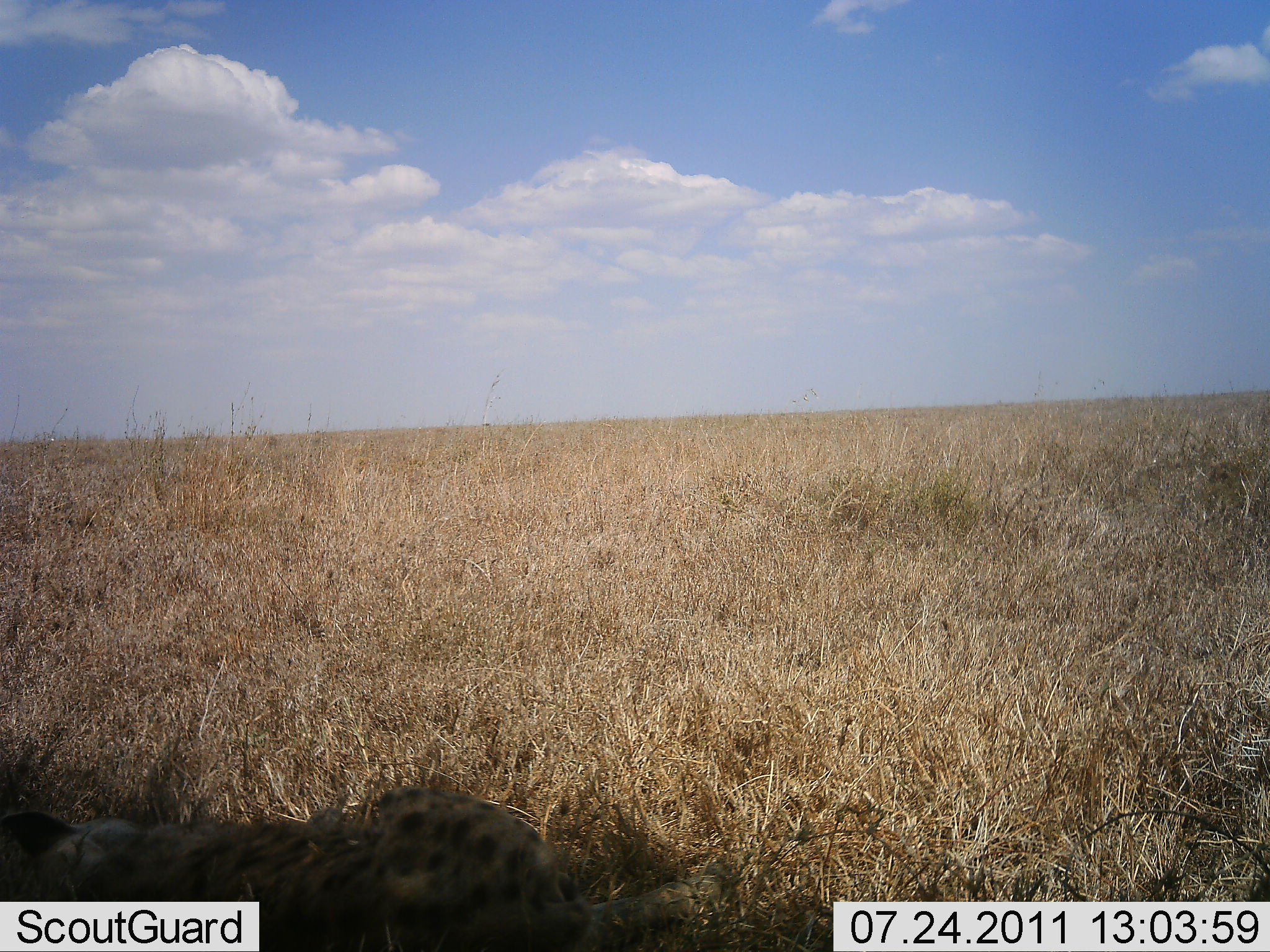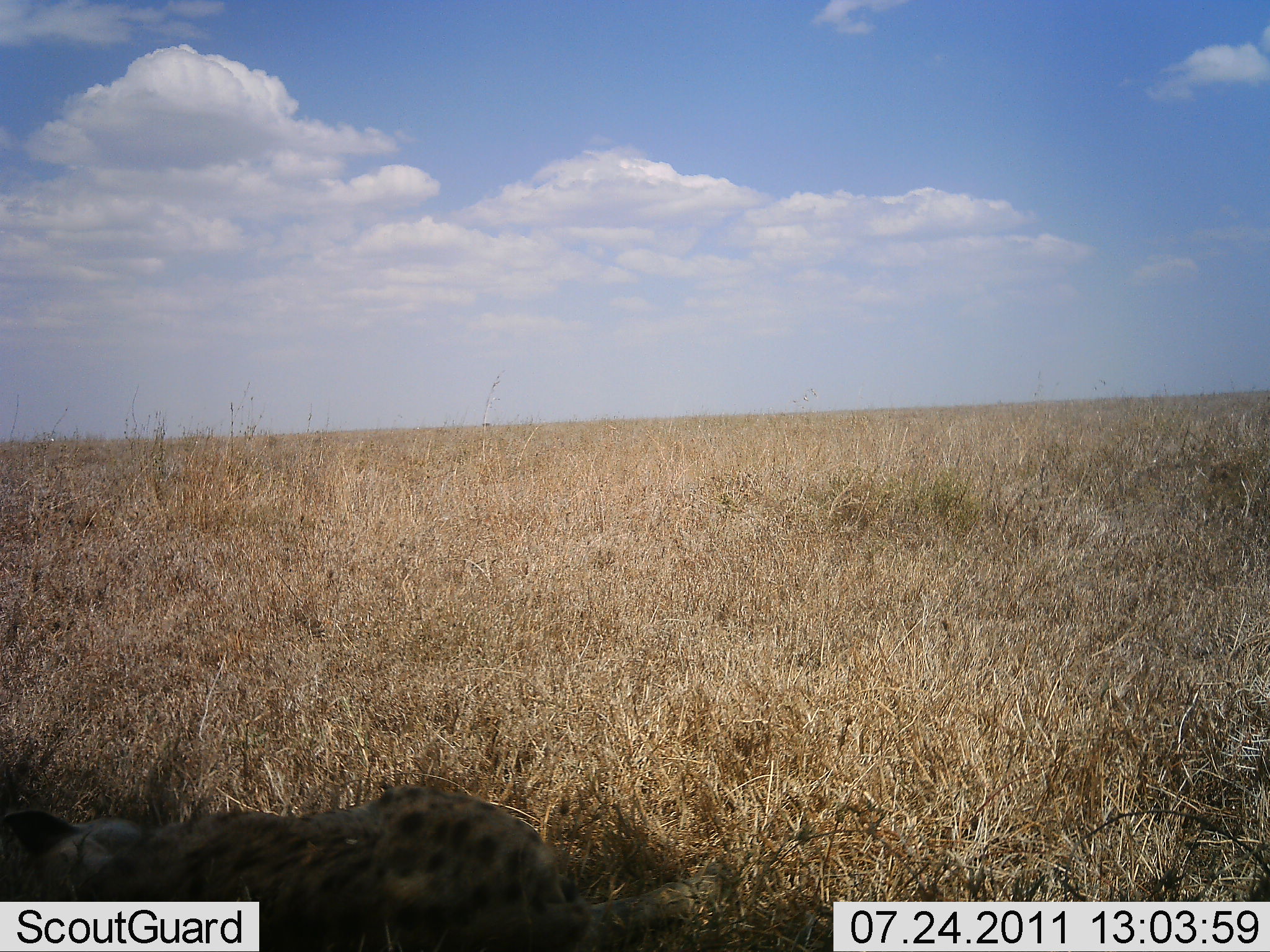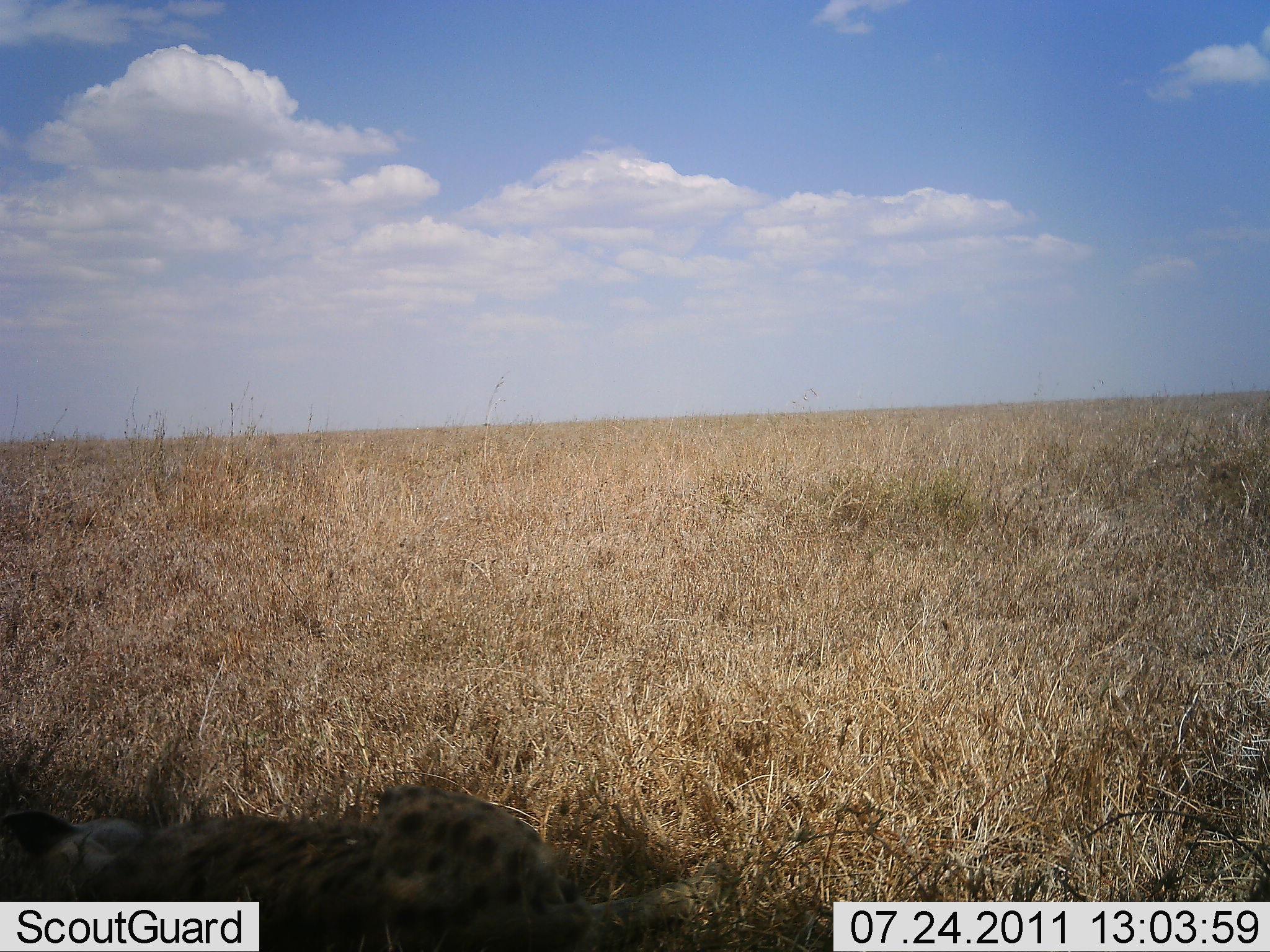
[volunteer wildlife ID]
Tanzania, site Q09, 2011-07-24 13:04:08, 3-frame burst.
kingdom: Animalia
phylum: Chordata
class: Mammalia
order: Carnivora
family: Hyaenidae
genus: Crocuta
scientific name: Crocuta crocuta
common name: spotted hyena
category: hyenaspotted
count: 1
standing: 11%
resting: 78%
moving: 0%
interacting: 0%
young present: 0%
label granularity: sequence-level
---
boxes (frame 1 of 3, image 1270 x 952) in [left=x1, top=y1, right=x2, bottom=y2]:
animal: [left=1, top=779, right=738, bottom=952]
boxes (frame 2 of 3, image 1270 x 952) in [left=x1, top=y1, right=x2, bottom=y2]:
animal: [left=0, top=772, right=723, bottom=951]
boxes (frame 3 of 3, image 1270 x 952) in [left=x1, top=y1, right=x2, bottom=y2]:
animal: [left=0, top=778, right=748, bottom=951]